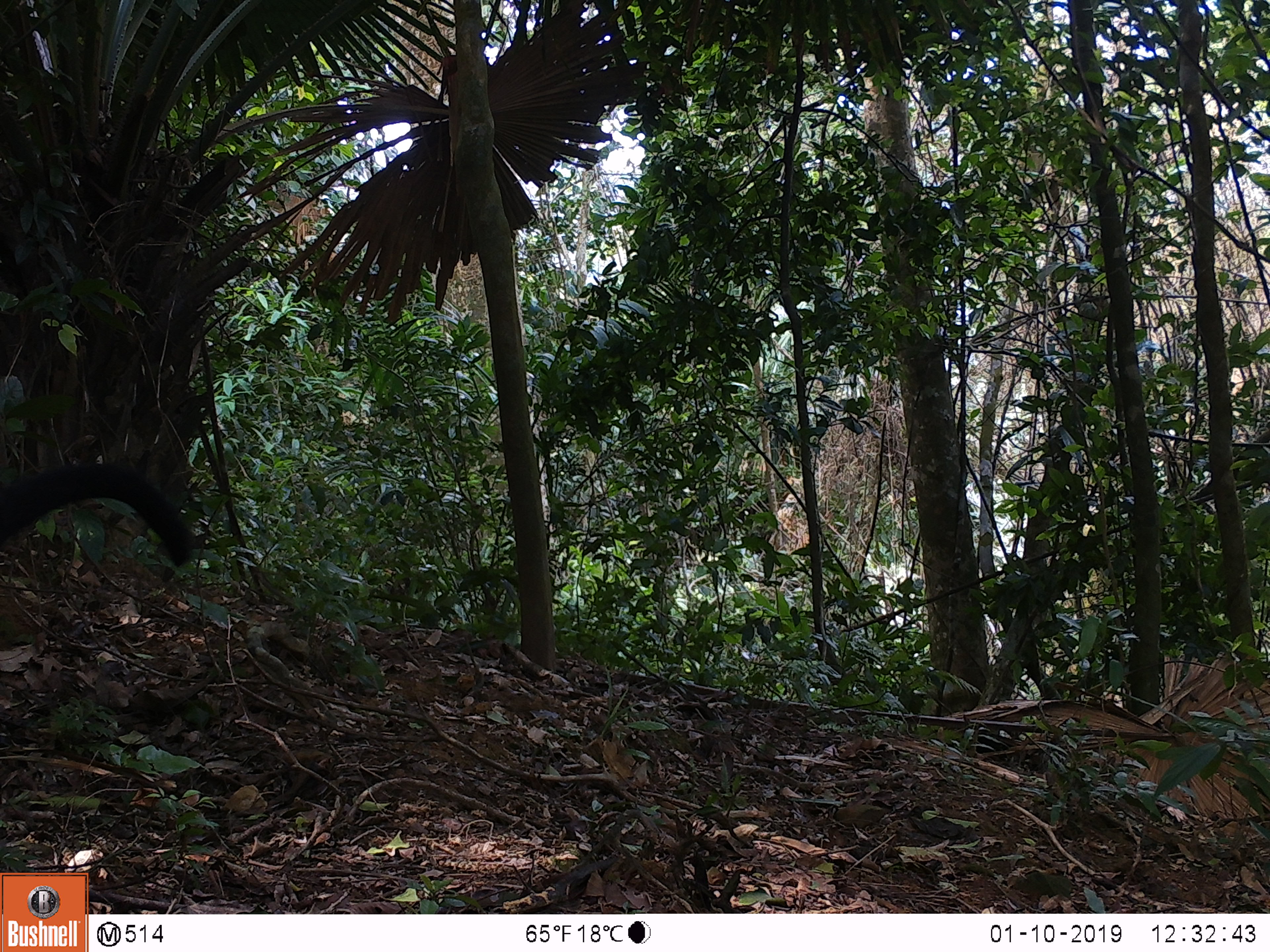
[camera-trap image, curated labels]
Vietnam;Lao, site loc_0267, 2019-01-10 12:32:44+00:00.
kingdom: Animalia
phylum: Chordata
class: Mammalia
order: Carnivora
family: Viverridae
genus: Arctictis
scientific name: Arctictis binturong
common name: binturong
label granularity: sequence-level